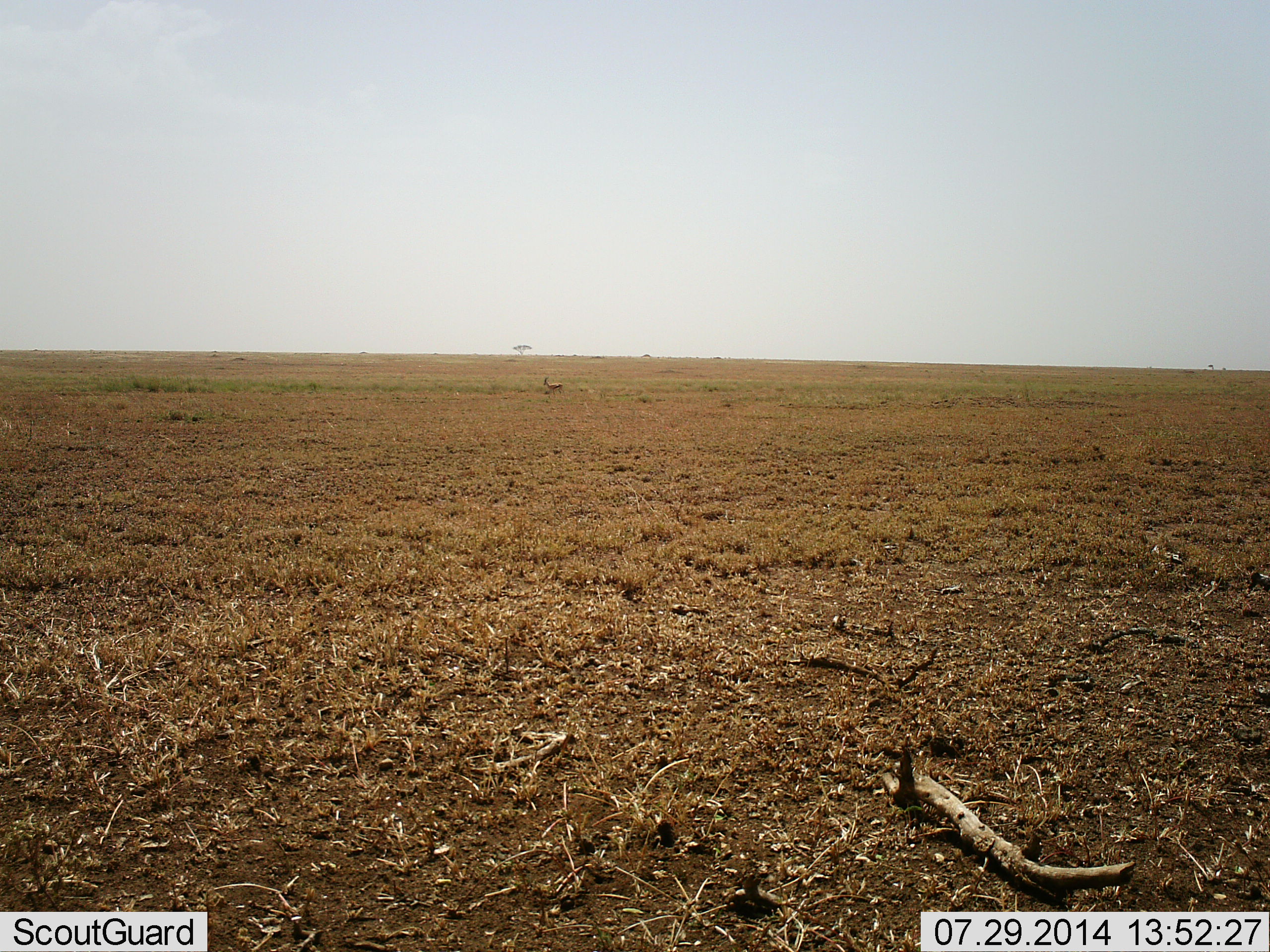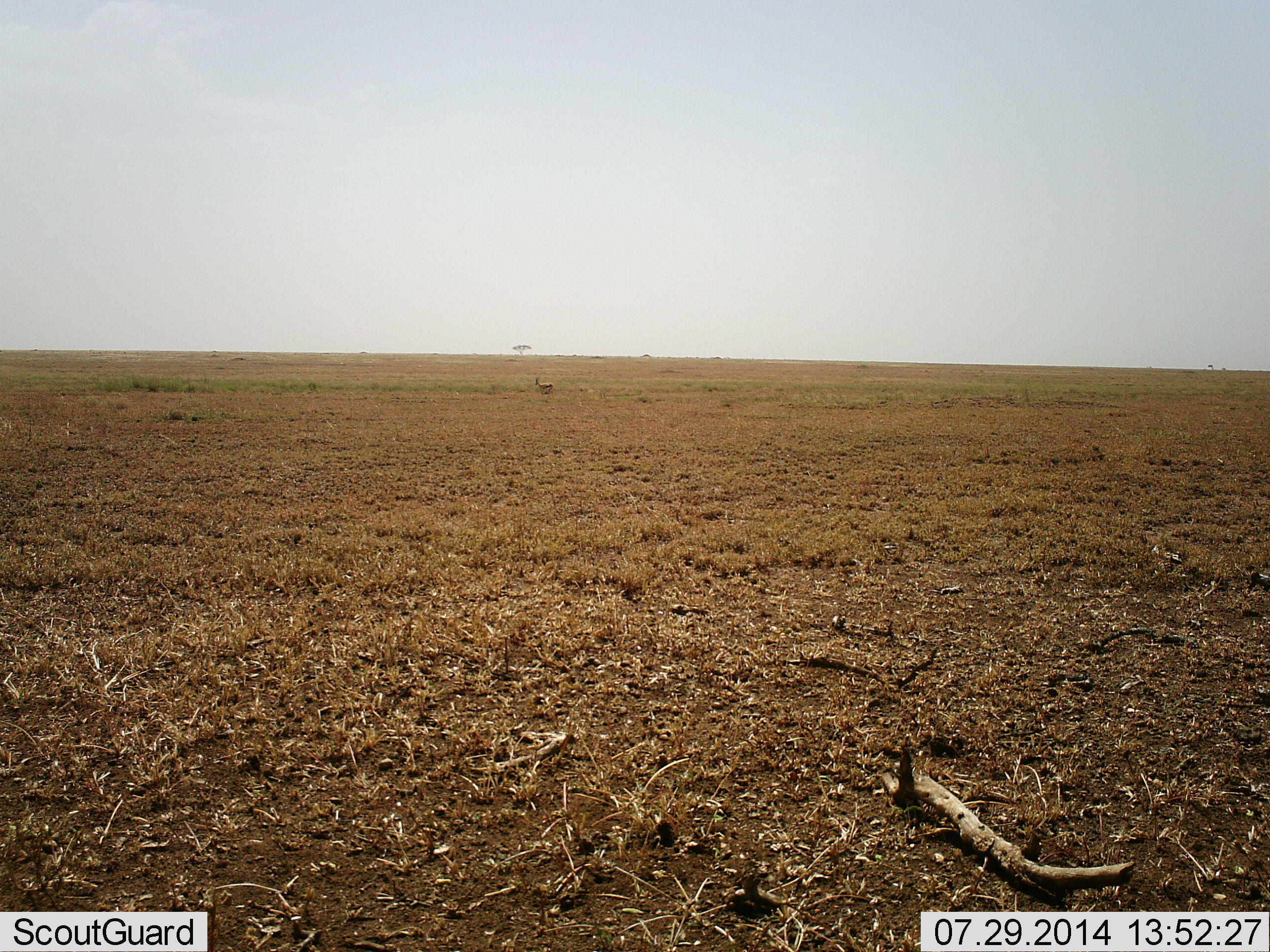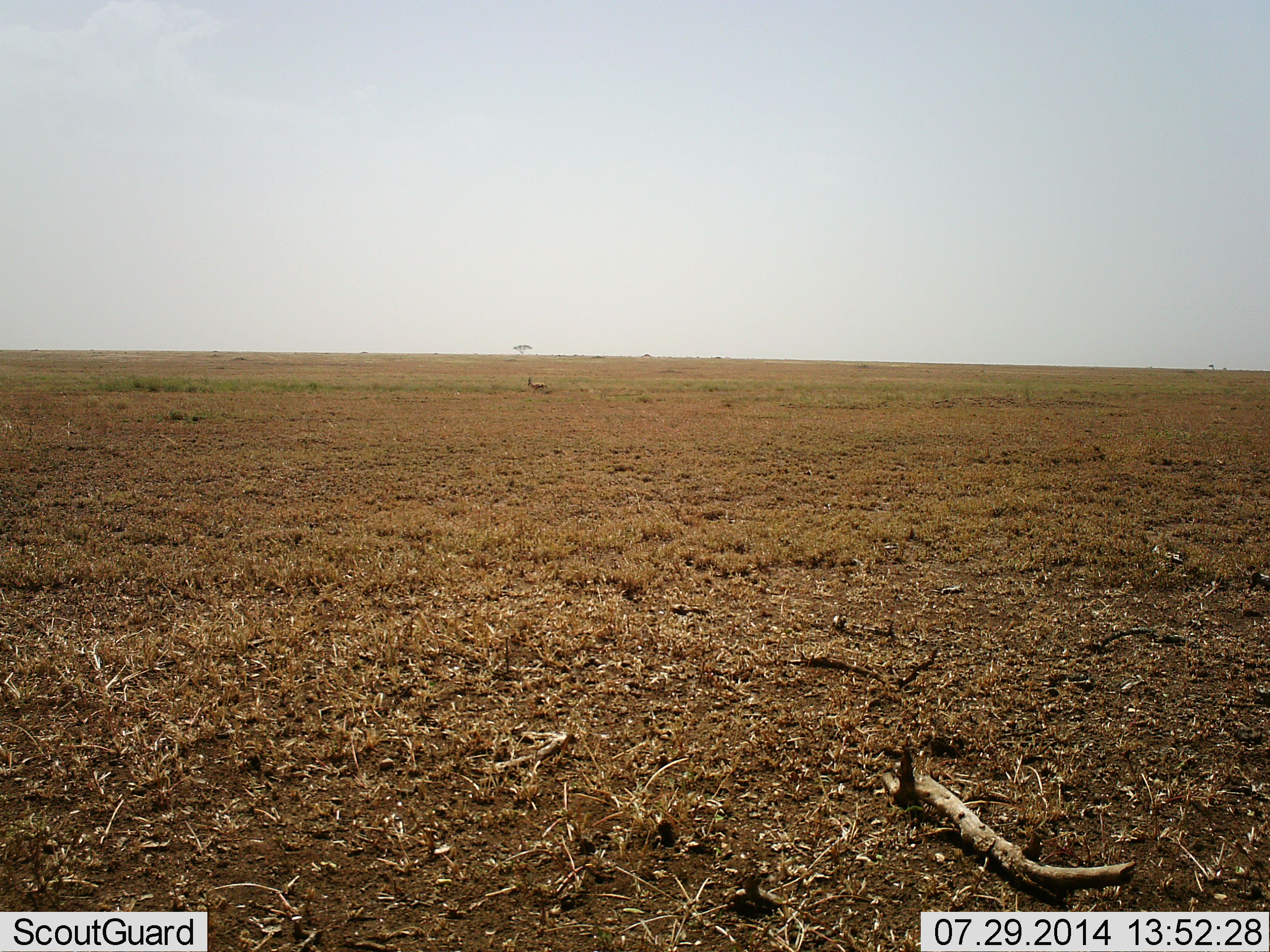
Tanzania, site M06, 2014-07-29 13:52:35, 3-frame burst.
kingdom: Animalia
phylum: Chordata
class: Mammalia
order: Artiodactyla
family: Bovidae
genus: Eudorcas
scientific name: Eudorcas thomsonii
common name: thomson's gazelle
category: gazellethomsons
Gazellethomsons (thomson's gazelle) (Eudorcas thomsonii), count 1. Behavior (volunteer vote fractions): standing 0%, resting 0%, moving 100%, interacting 0%. Young present (vote fraction): 0%. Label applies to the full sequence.